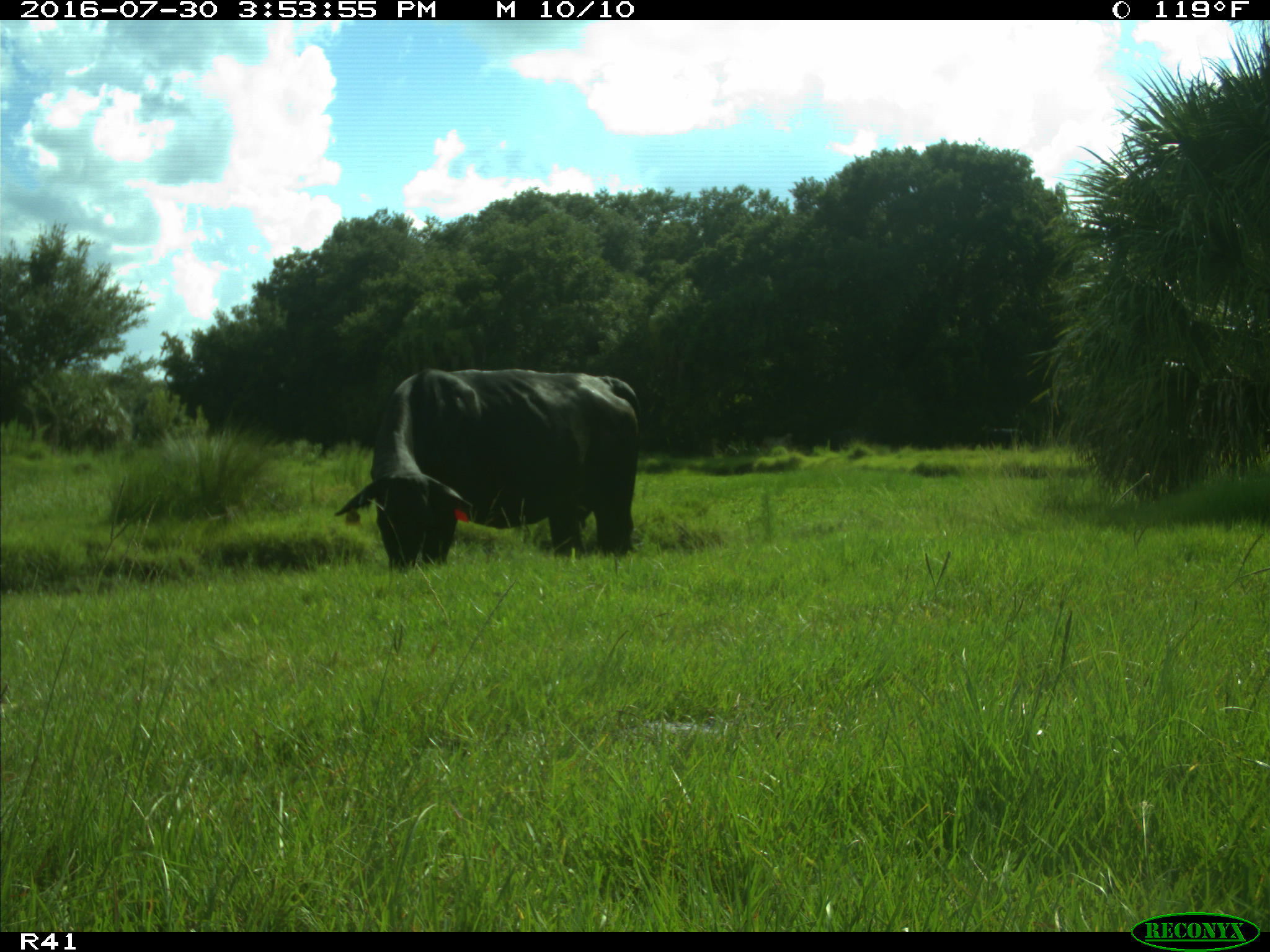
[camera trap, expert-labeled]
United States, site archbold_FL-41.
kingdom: Animalia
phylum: Chordata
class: Mammalia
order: Artiodactyla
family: Bovidae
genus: Bos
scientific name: Bos taurus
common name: domestic cow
Bos taurus (domestic cow).